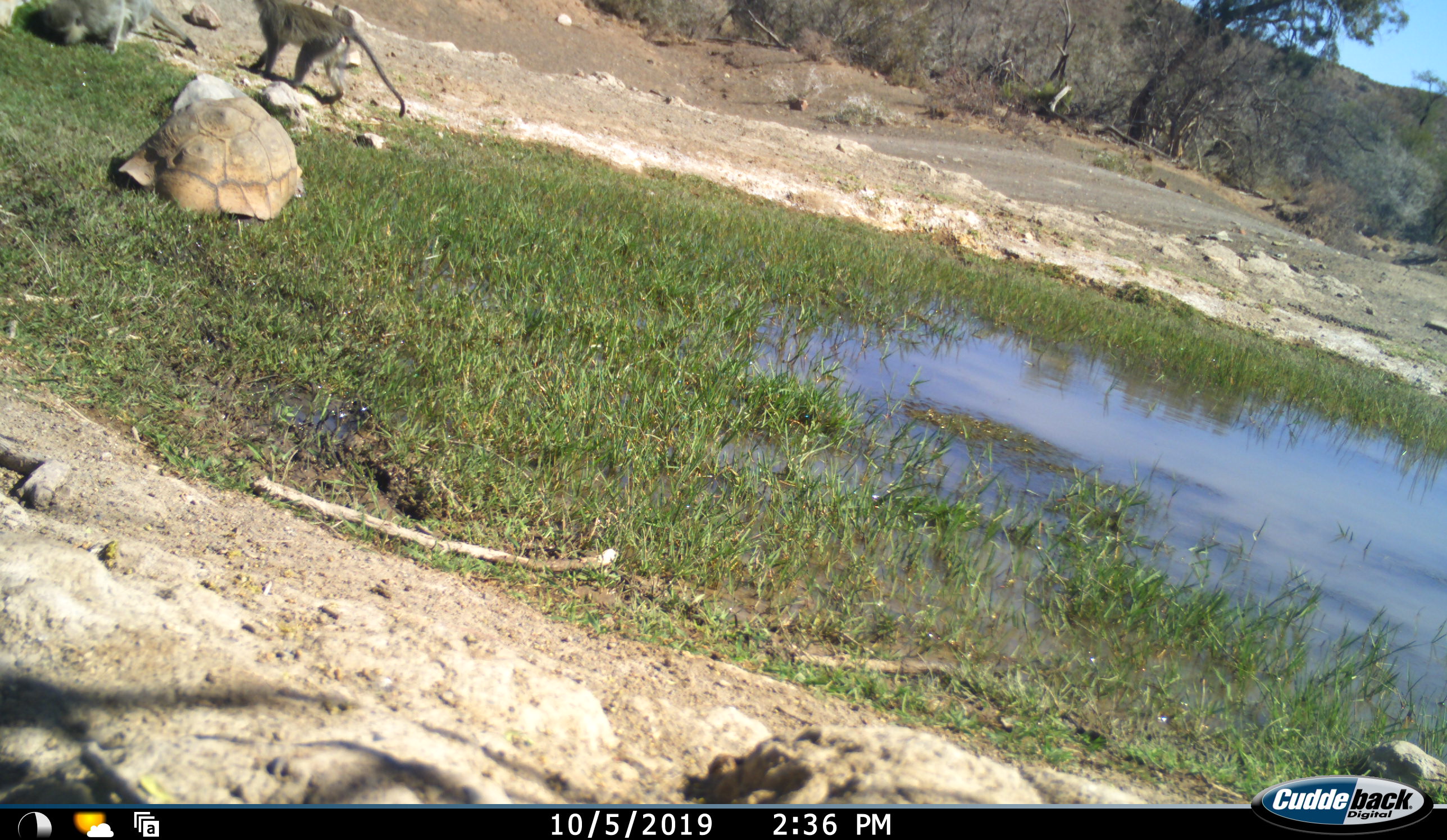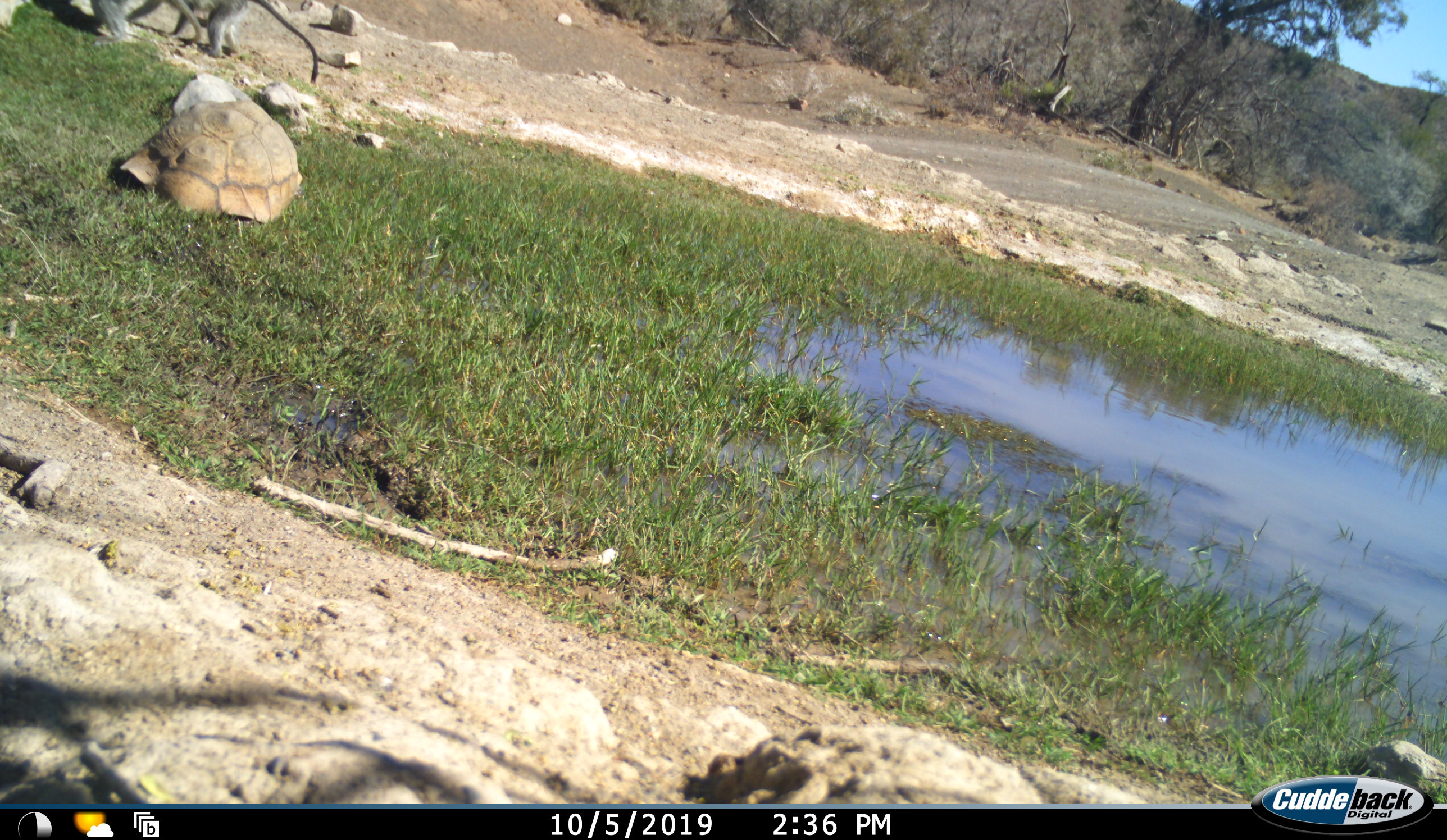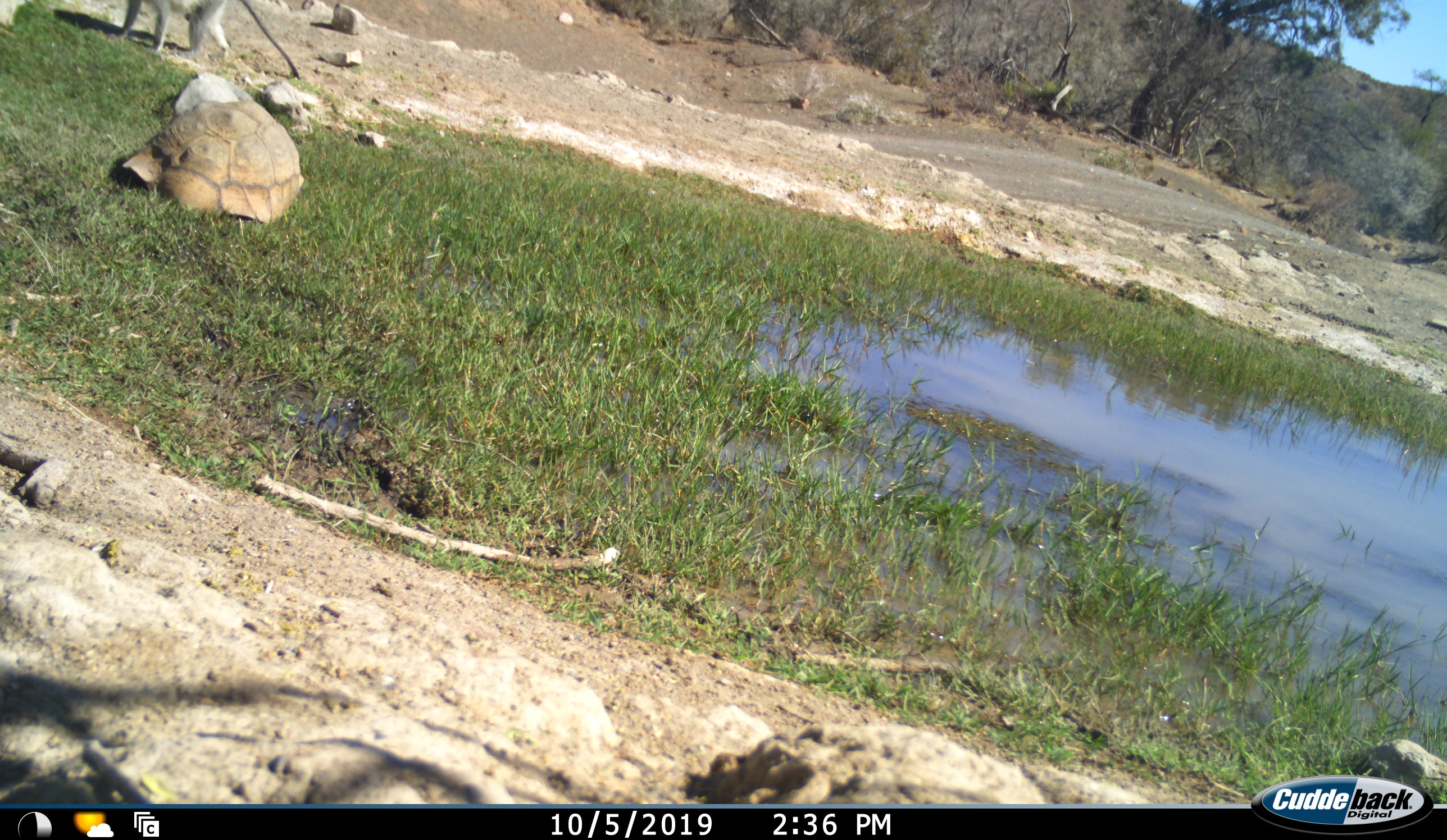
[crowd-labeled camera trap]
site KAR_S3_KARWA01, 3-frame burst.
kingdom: Animalia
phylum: Chordata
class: Mammalia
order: Primates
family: Cercopithecidae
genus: Chlorocebus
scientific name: Chlorocebus pygerythrus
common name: vervet monkey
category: monkeyvervet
Monkeyvervet (vervet monkey) (Chlorocebus pygerythrus), count 2. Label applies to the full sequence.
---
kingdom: Animalia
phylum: Chordata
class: Reptilia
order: Testudines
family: Testudinidae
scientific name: Testudinidae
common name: tortoise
Tortoise (Testudinidae), count 1. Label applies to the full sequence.